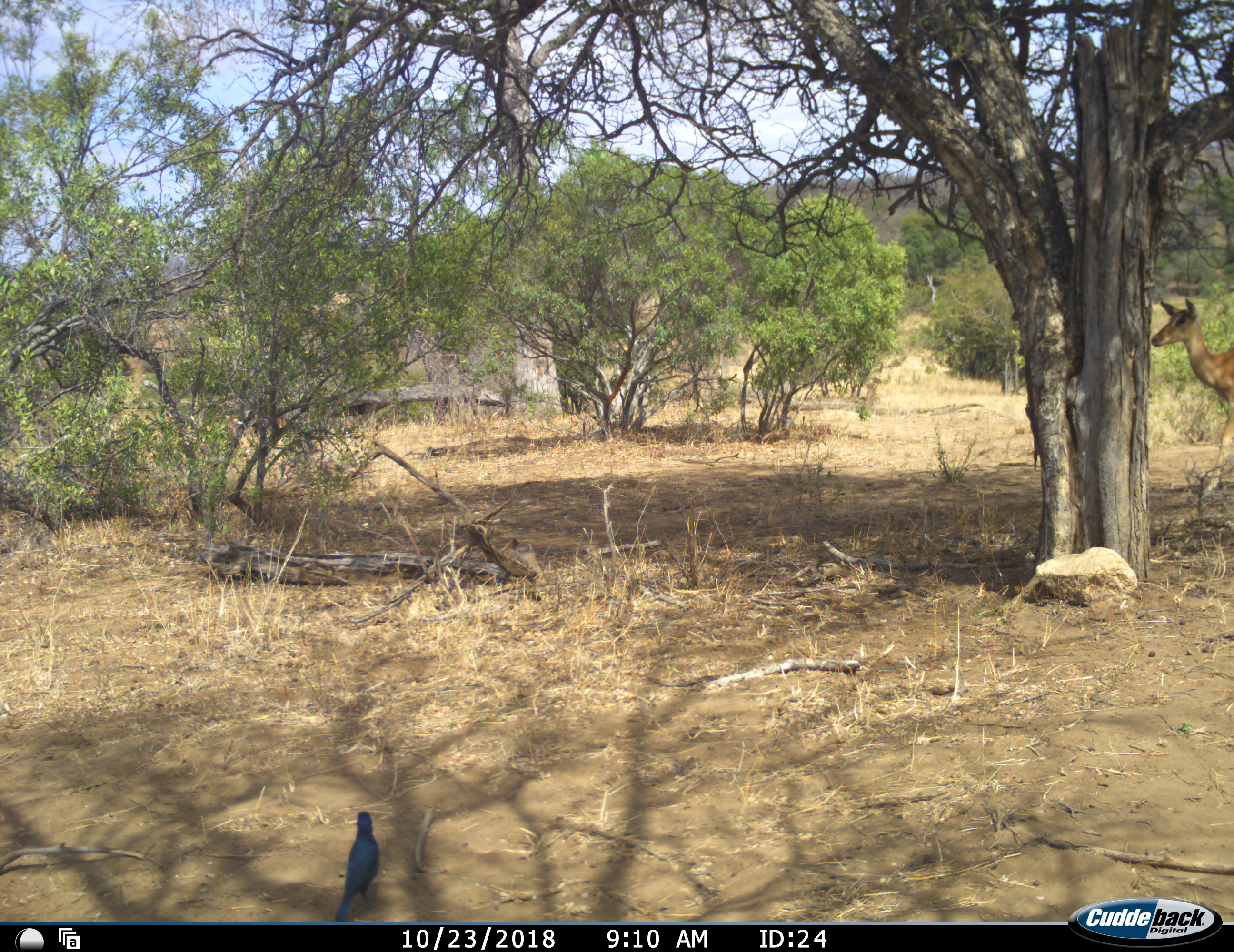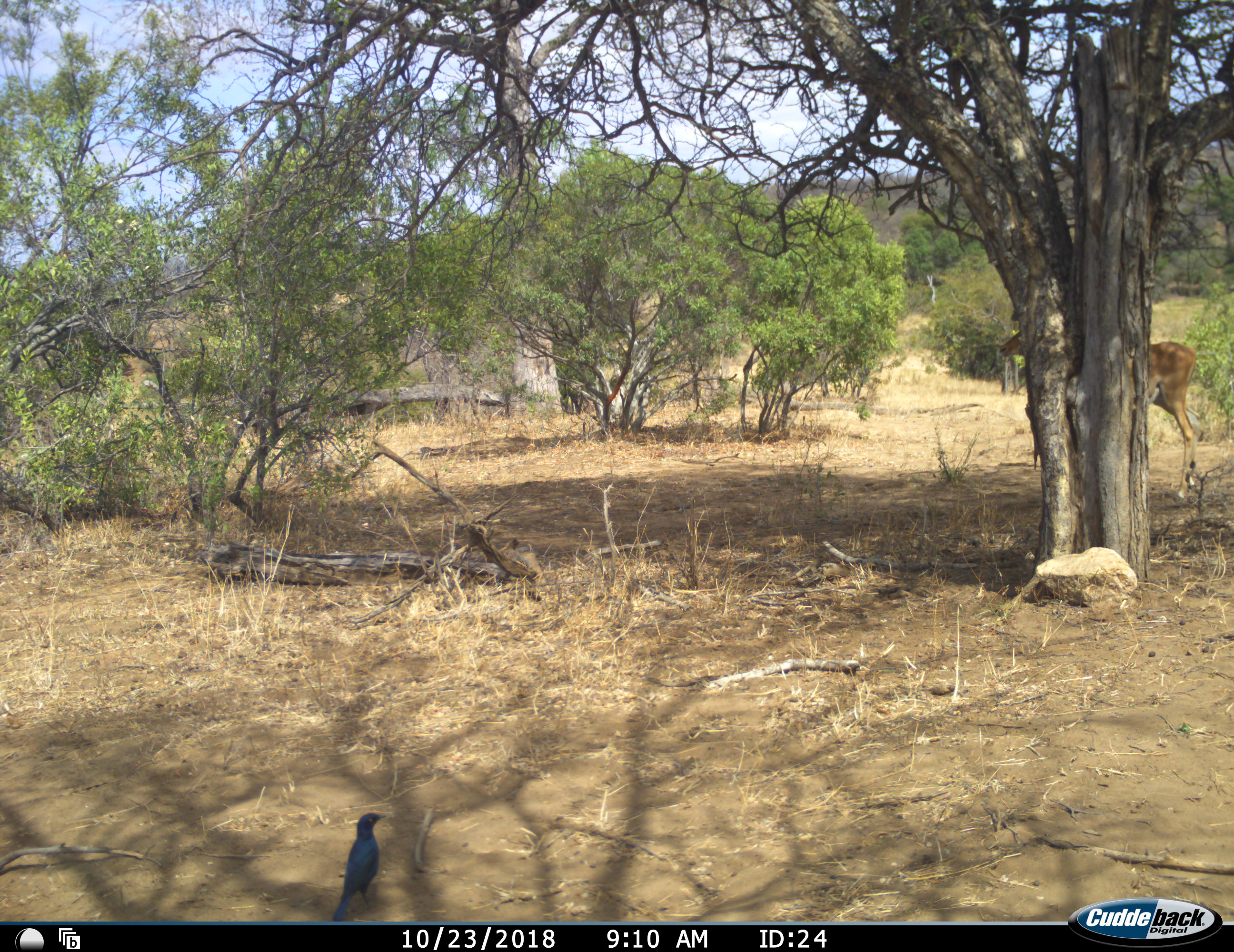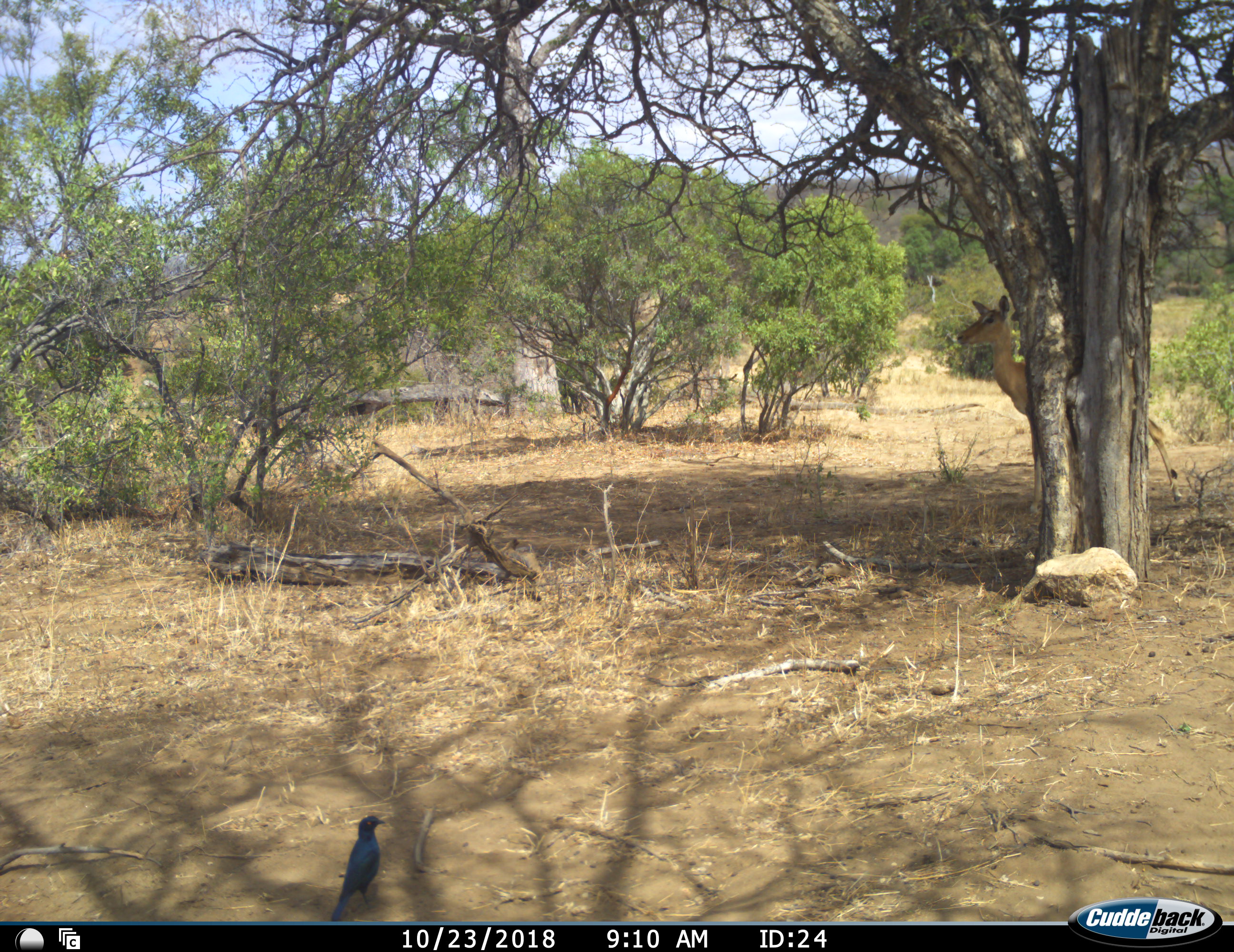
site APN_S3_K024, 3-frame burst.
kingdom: Animalia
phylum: Chordata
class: Mammalia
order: Artiodactyla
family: Bovidae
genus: Aepyceros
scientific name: Aepyceros melampus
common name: impala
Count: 1.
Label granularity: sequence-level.